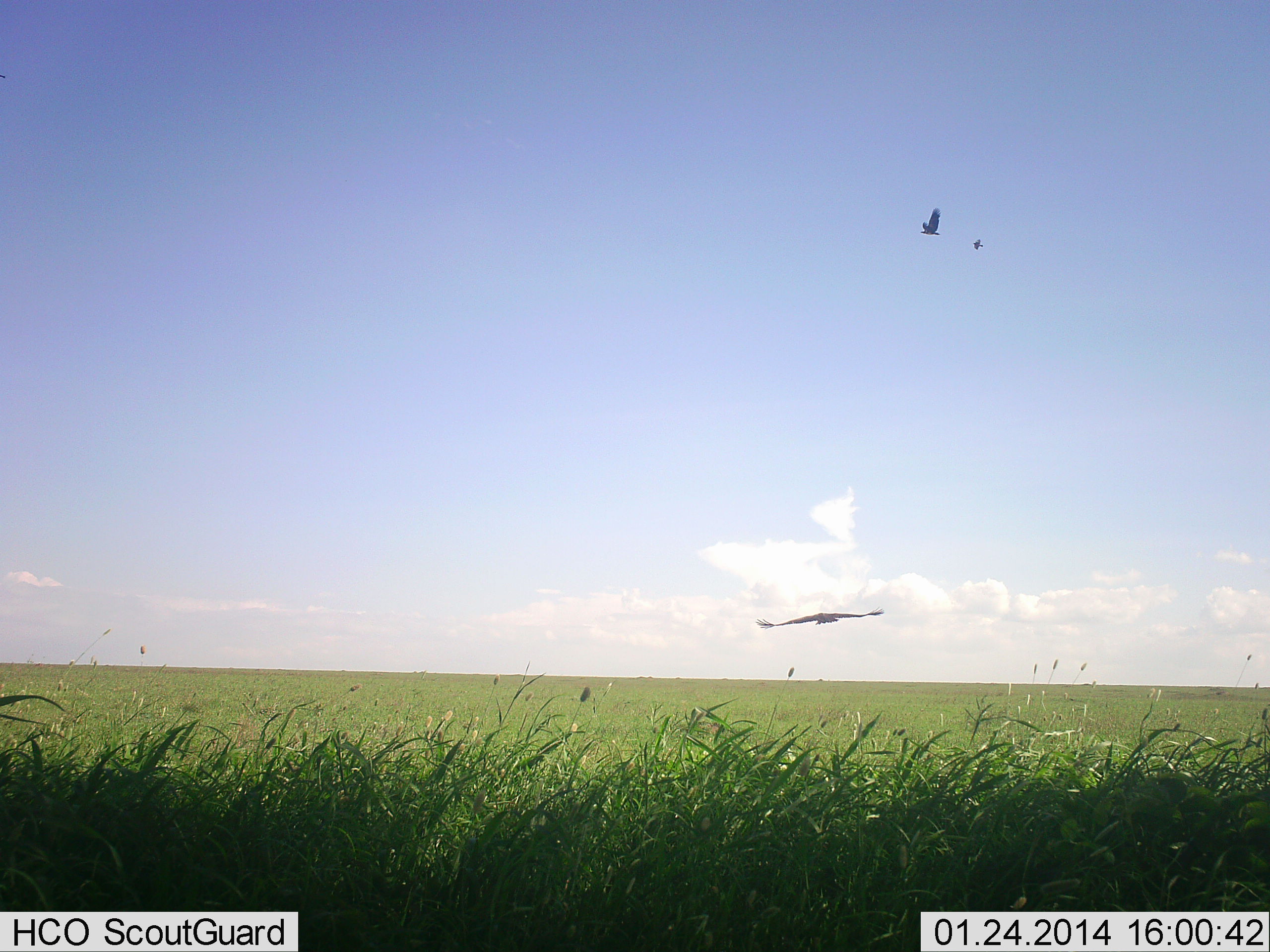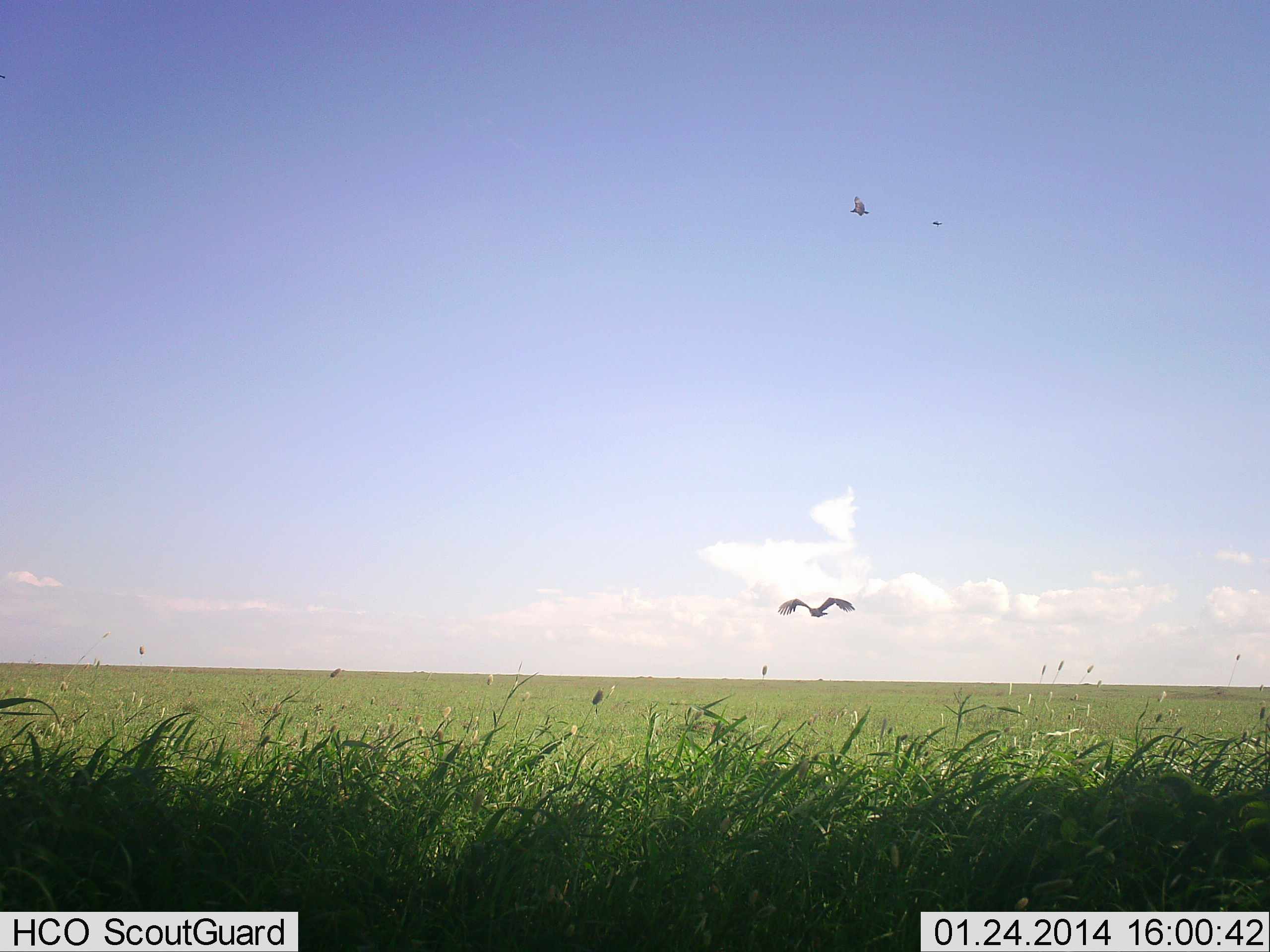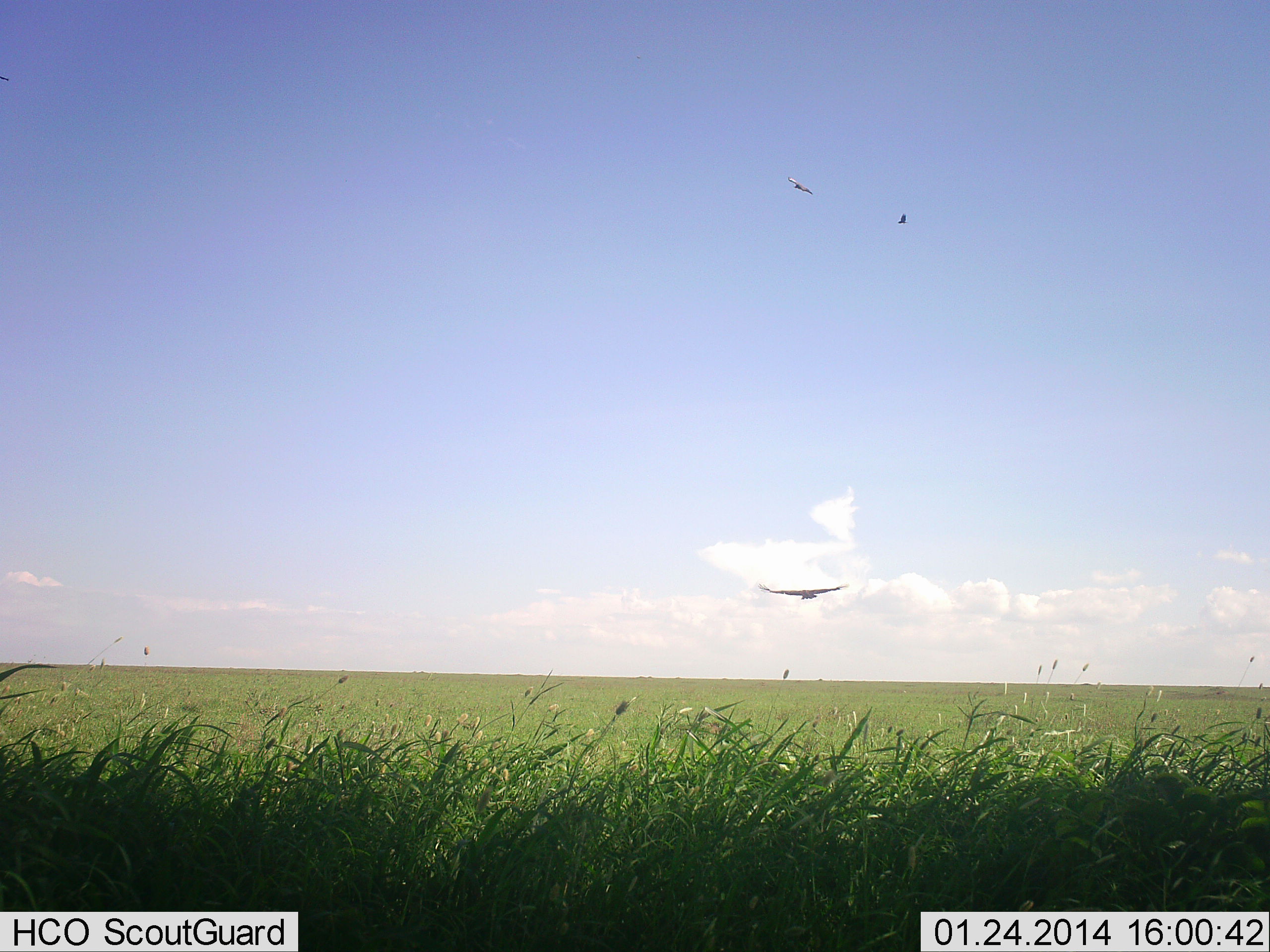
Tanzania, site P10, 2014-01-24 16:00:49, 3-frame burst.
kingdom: Animalia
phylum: Chordata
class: Aves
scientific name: Aves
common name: bird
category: otherbird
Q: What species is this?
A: Otherbird (bird) (Aves).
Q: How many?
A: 3.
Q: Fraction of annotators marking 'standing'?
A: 0%.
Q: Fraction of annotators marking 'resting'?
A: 0%.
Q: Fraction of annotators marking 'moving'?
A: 91%.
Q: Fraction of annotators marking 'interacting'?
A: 9%.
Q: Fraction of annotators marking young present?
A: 0%.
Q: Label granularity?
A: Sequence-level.